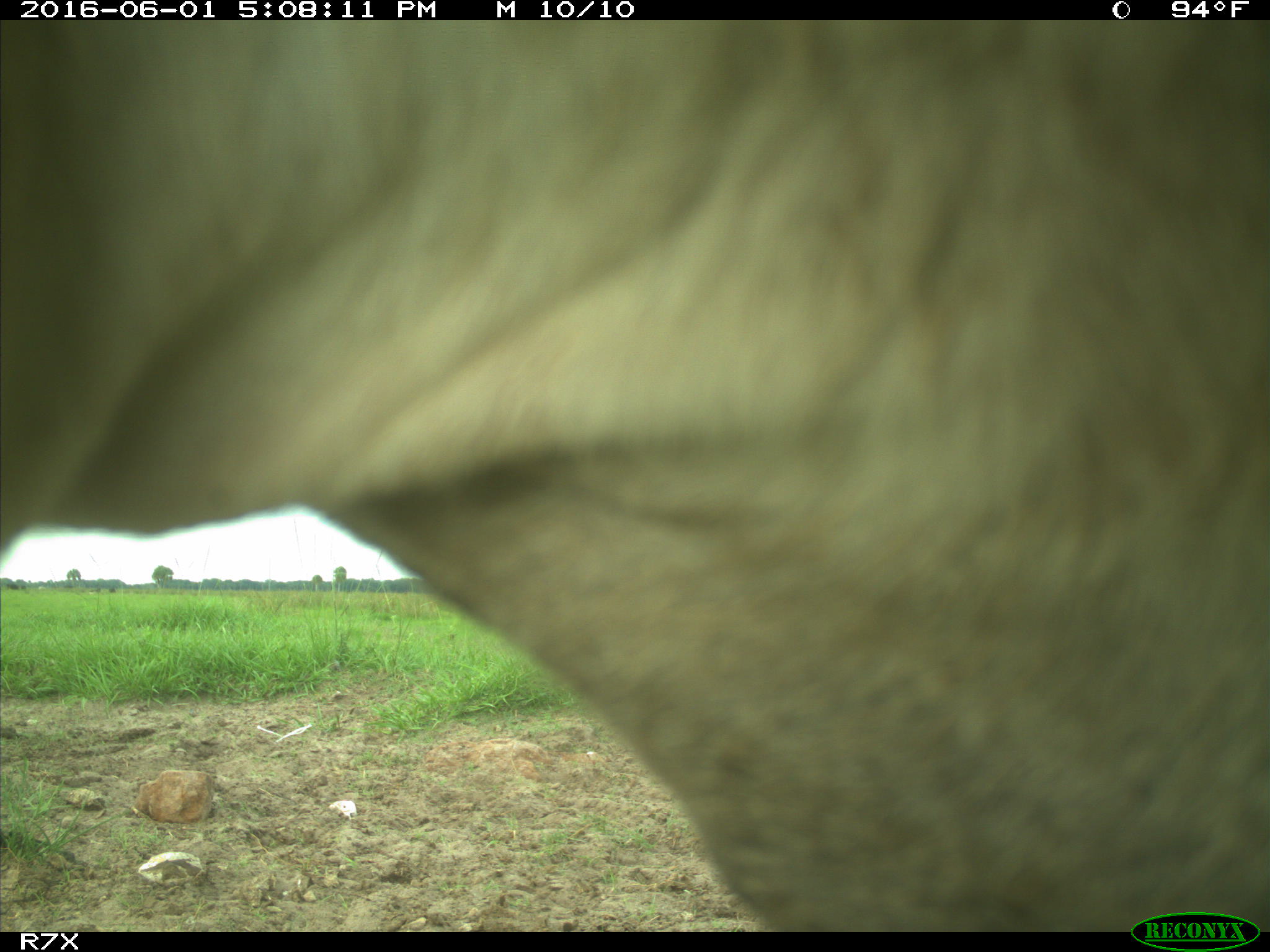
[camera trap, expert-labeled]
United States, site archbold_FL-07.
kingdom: Animalia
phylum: Chordata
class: Mammalia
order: Artiodactyla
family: Bovidae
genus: Bos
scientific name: Bos taurus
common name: domestic cow